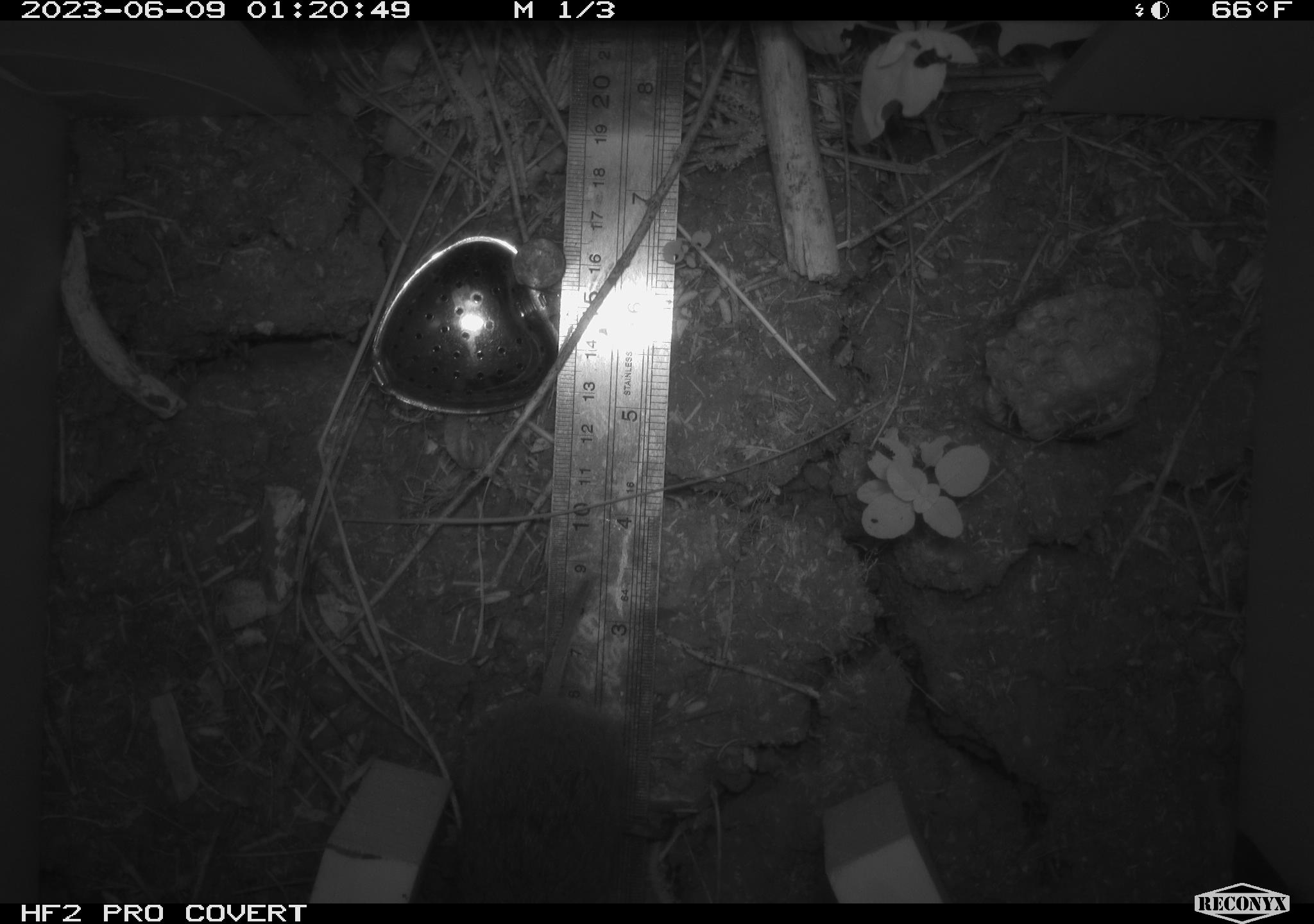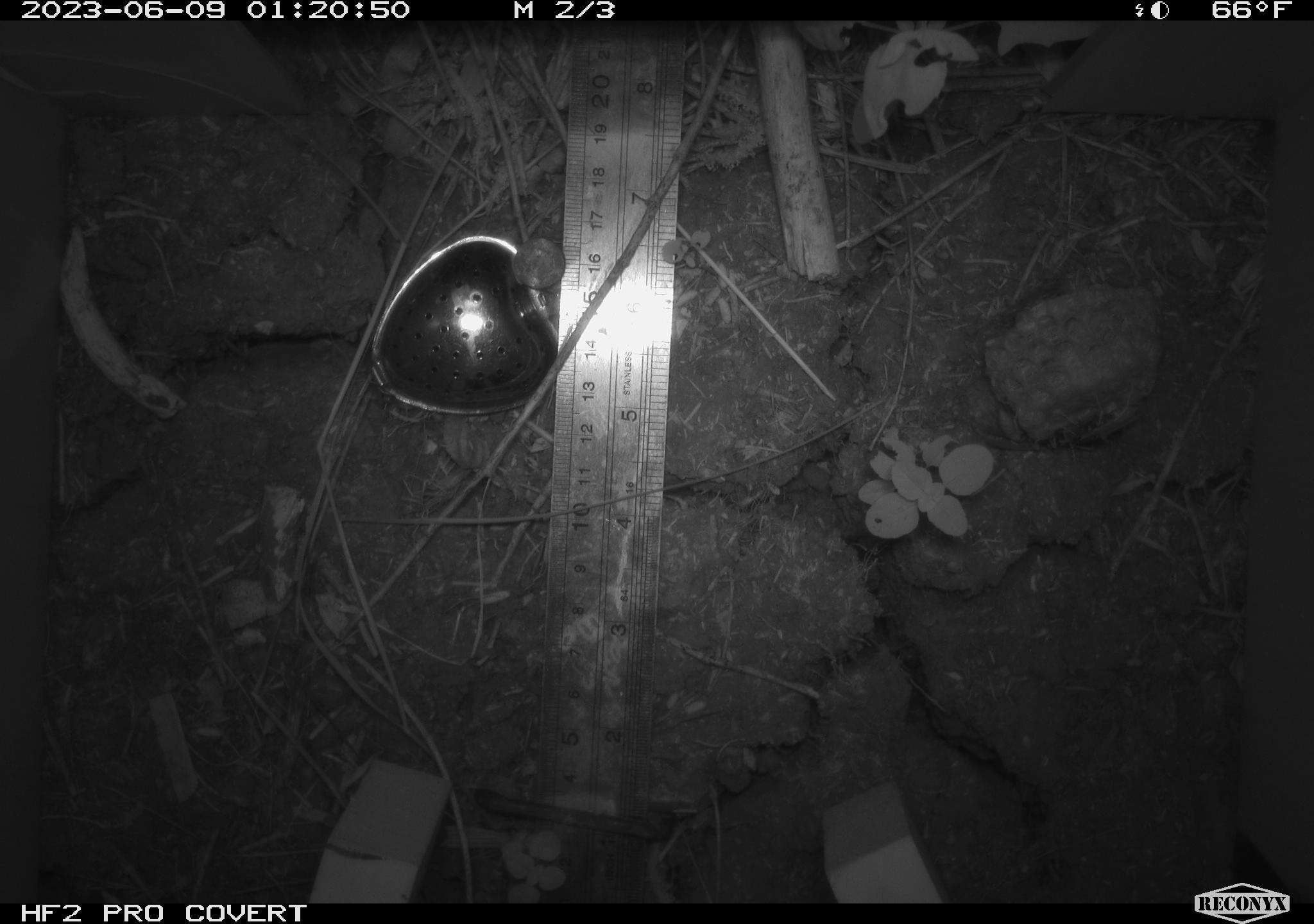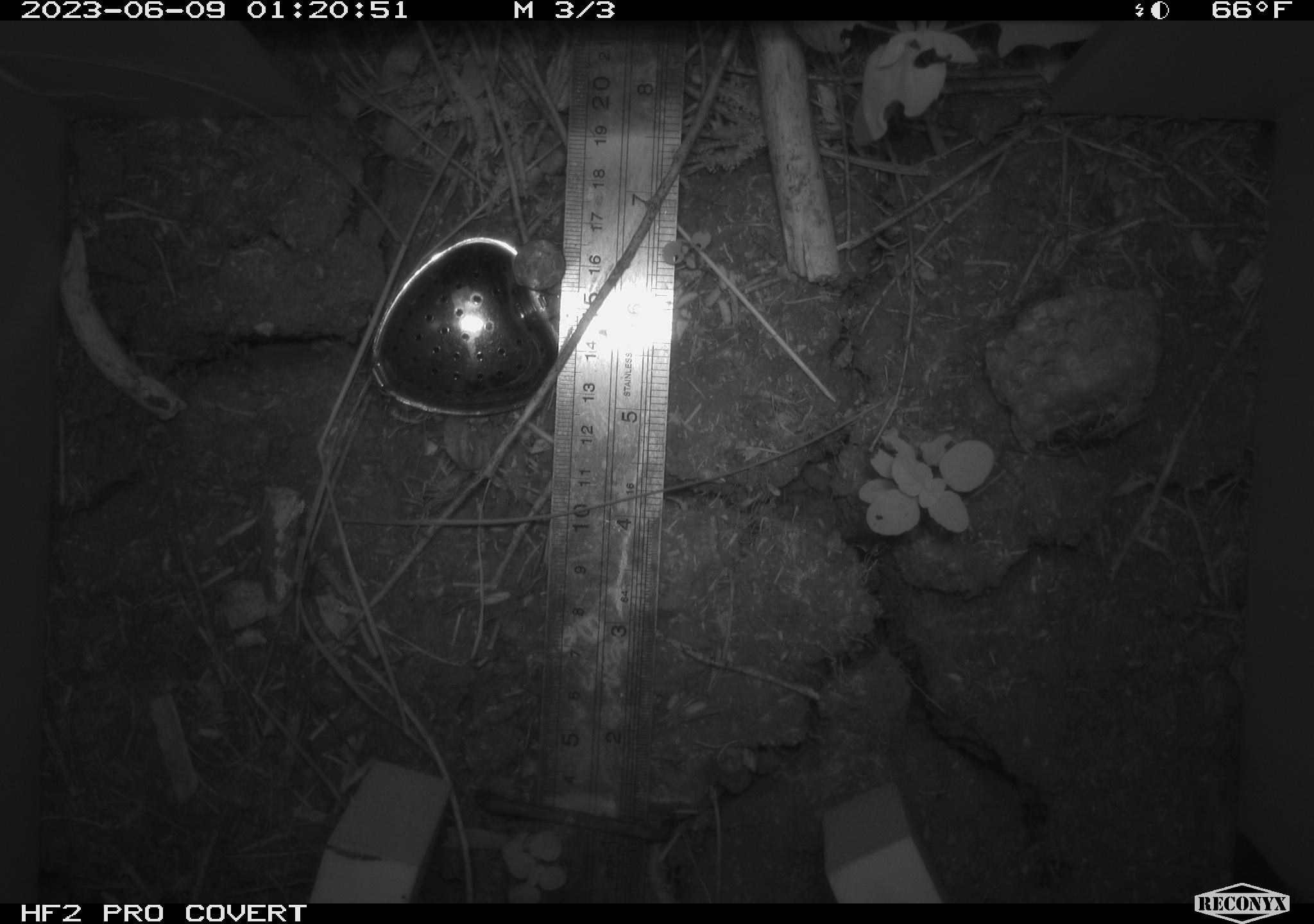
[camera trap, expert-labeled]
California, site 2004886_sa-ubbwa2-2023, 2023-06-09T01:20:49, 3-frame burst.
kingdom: Animalia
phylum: Chordata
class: Mammalia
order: Rodentia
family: Cricetidae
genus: Microtus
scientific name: Microtus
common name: meadow vole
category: microtus species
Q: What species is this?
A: Microtus species (meadow vole) (Microtus).